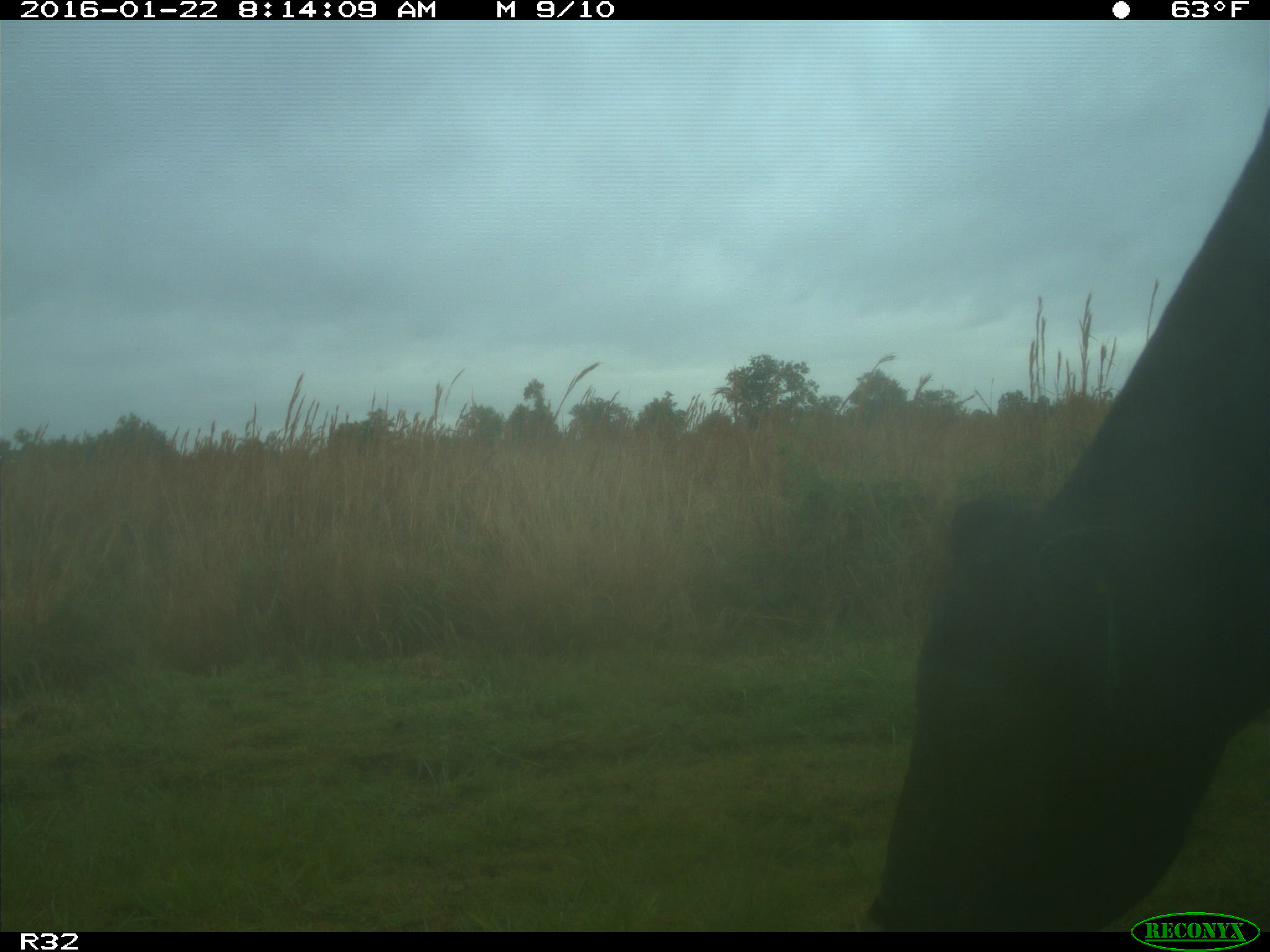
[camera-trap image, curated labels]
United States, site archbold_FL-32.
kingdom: Animalia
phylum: Chordata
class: Mammalia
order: Artiodactyla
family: Bovidae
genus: Bos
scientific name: Bos taurus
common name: domestic cow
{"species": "Bos taurus (domestic cow)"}